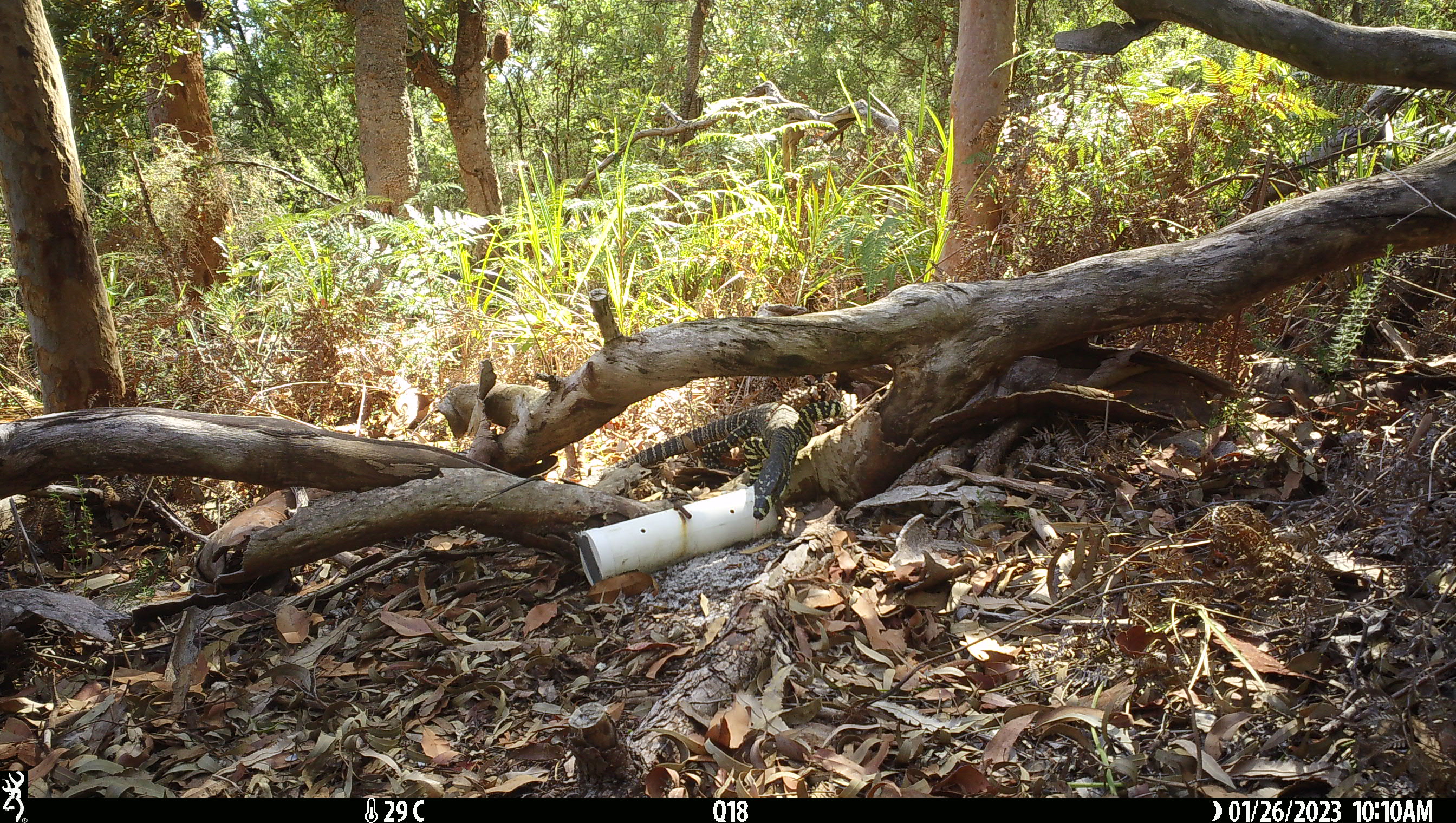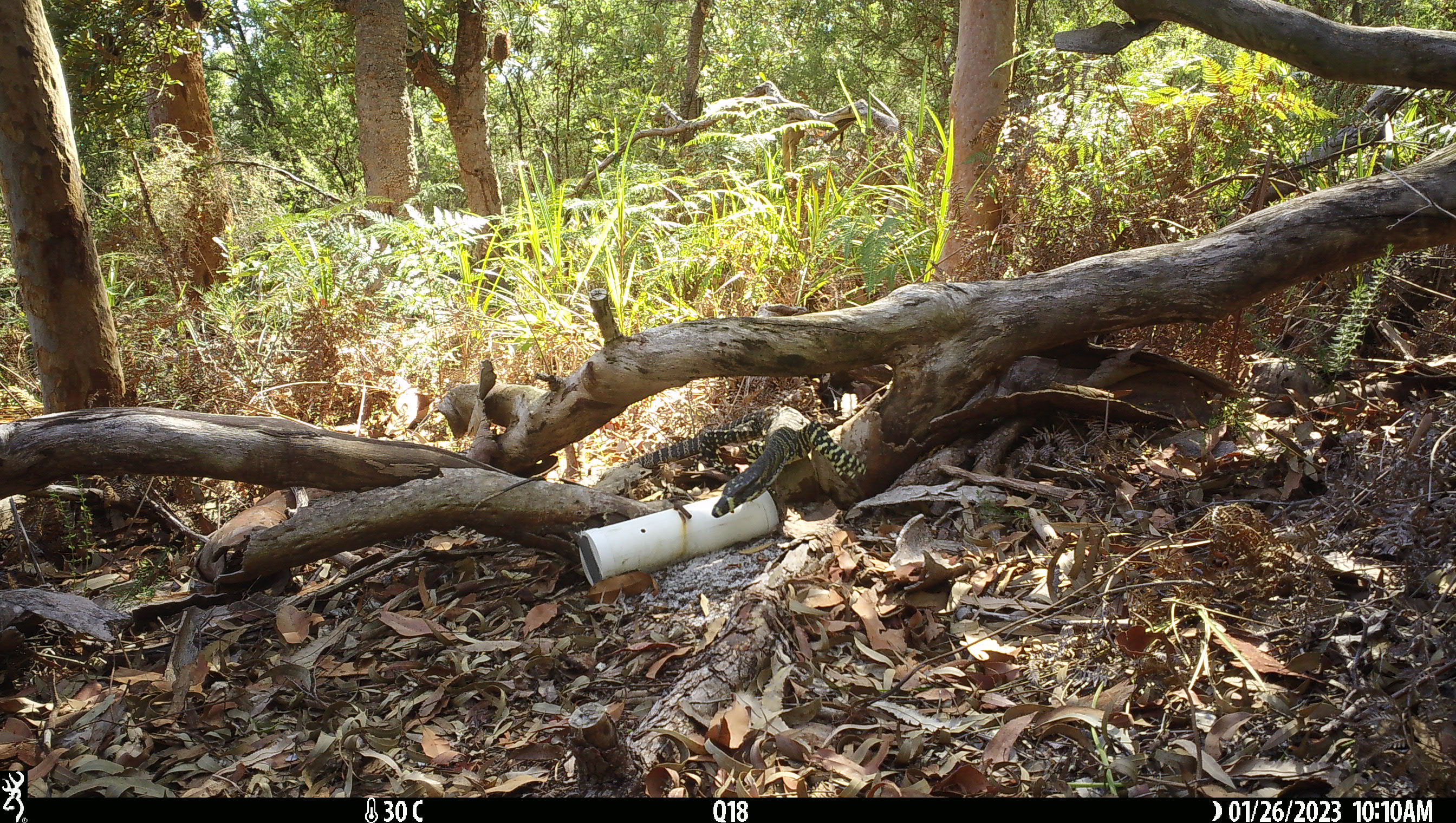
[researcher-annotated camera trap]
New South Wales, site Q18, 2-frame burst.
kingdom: Animalia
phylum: Chordata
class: Reptilia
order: Squamata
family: Varanidae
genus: Varanus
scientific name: Varanus varius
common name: lace monitor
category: goanna